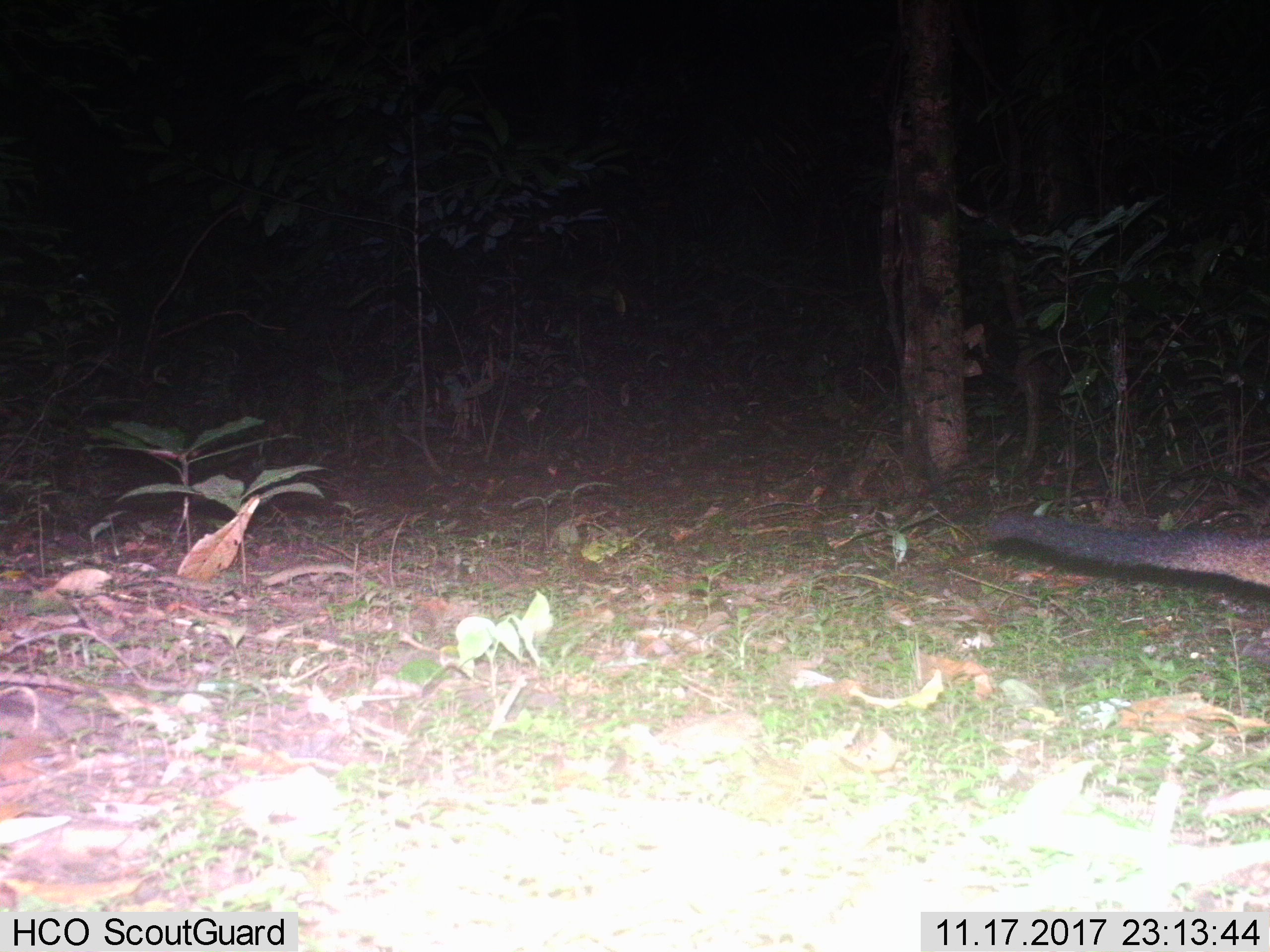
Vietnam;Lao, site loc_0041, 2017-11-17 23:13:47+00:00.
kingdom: Animalia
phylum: Chordata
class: Mammalia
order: Carnivora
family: Viverridae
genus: Paguma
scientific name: Paguma larvata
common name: masked palm civet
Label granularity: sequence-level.